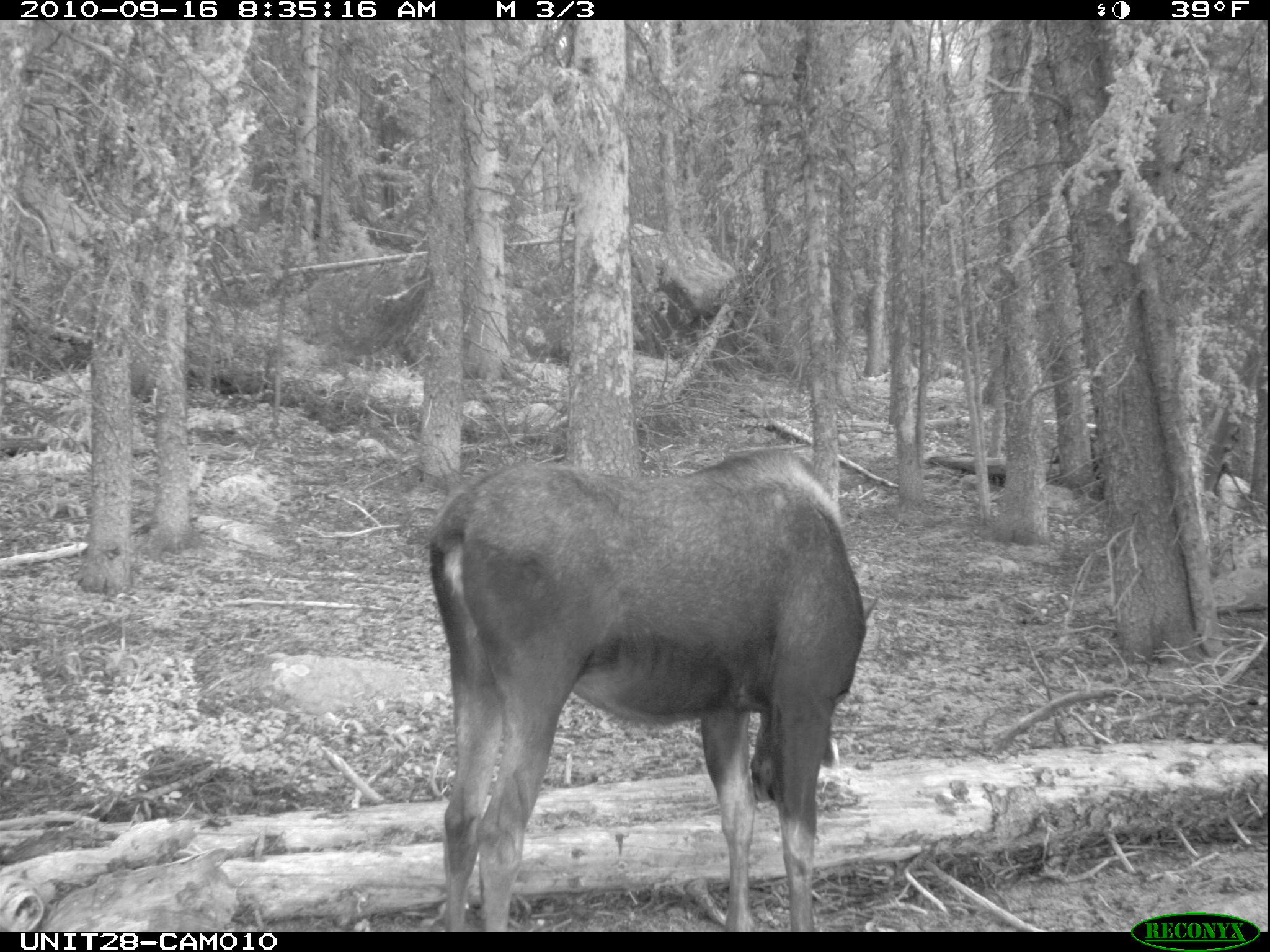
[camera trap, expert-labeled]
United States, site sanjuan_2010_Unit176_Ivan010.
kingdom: Animalia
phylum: Chordata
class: Mammalia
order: Artiodactyla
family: Cervidae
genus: Alces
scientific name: Alces alces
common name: moose